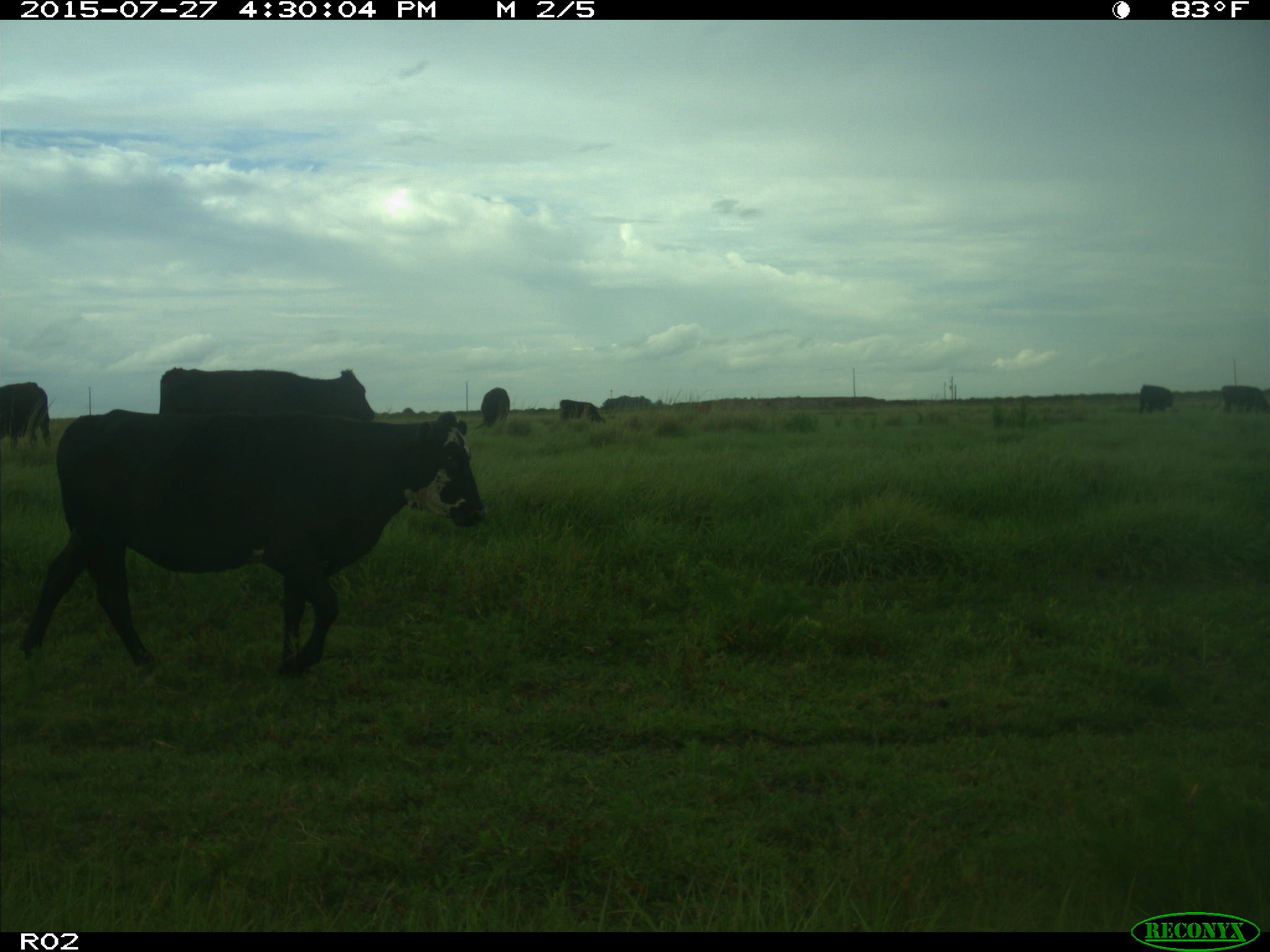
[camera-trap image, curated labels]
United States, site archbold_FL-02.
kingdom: Animalia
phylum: Chordata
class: Mammalia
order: Artiodactyla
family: Bovidae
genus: Bos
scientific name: Bos taurus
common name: domestic cow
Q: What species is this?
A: Bos taurus (domestic cow).